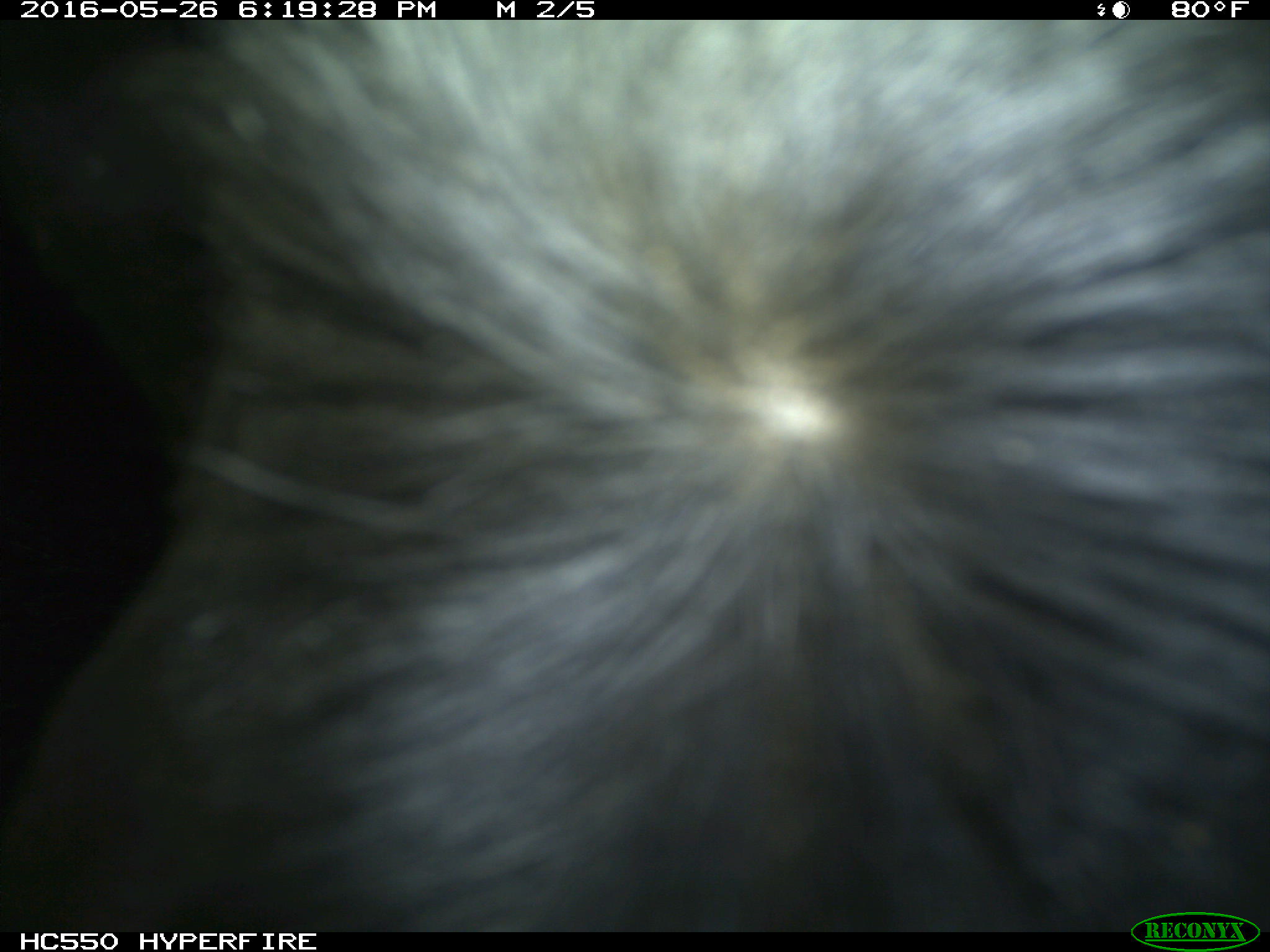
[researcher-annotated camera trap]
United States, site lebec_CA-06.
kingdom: Animalia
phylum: Chordata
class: Mammalia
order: Artiodactyla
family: Bovidae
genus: Bos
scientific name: Bos taurus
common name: domestic cow